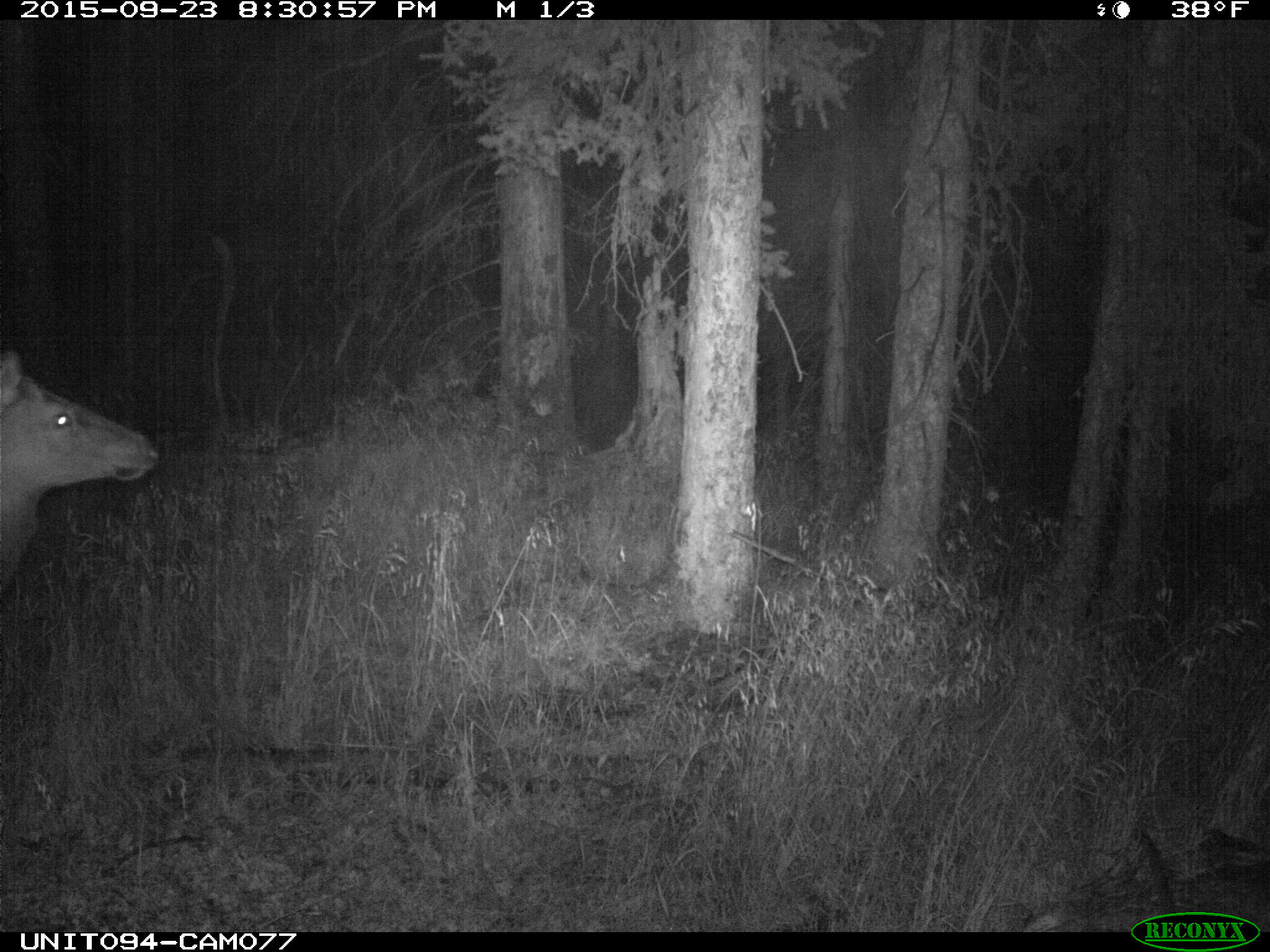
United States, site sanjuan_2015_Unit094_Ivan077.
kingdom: Animalia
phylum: Chordata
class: Mammalia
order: Artiodactyla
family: Cervidae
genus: Cervus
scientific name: Cervus elaphus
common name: red deer